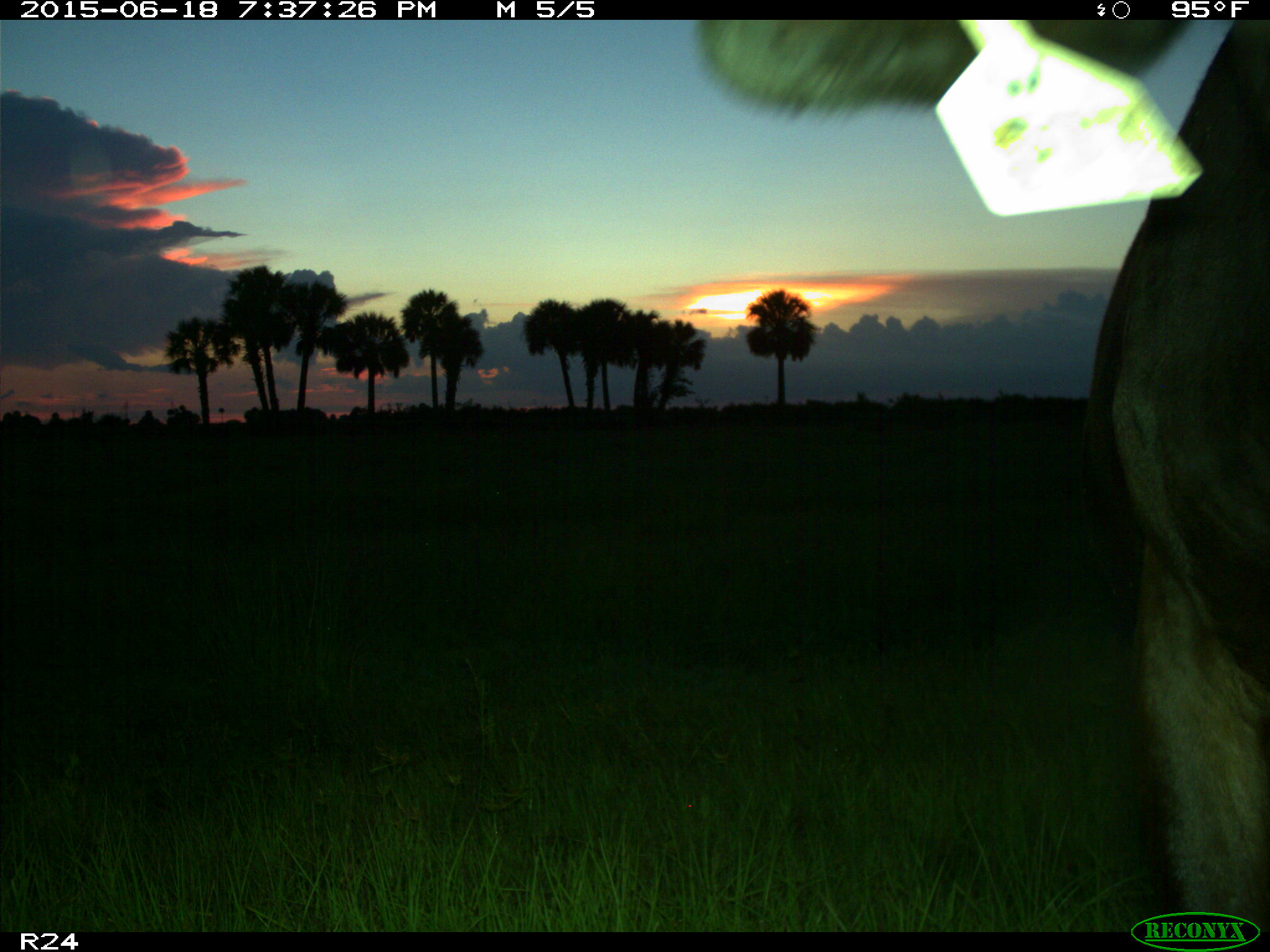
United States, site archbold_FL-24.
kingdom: Animalia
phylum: Chordata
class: Mammalia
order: Artiodactyla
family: Bovidae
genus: Bos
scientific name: Bos taurus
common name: domestic cow